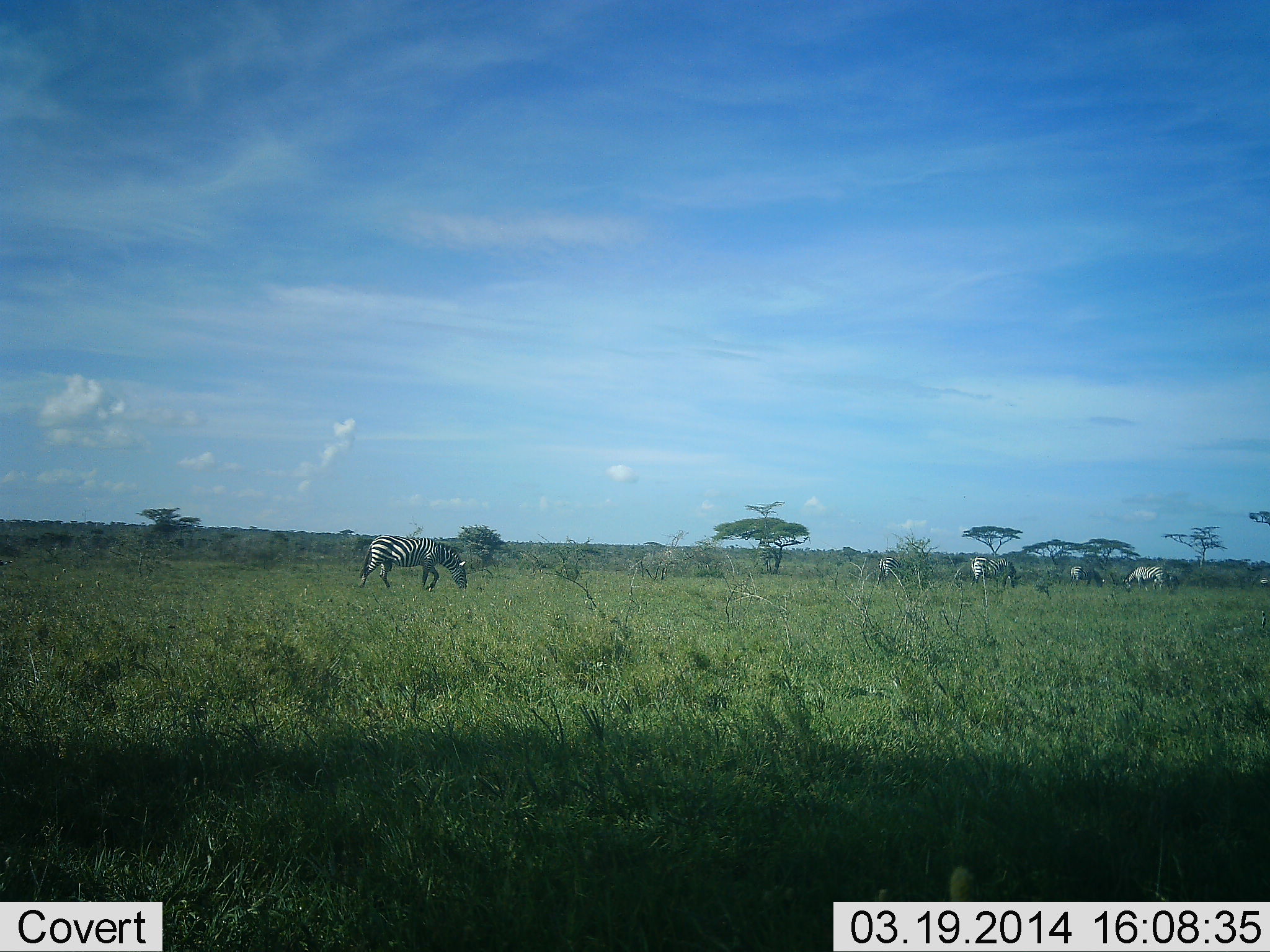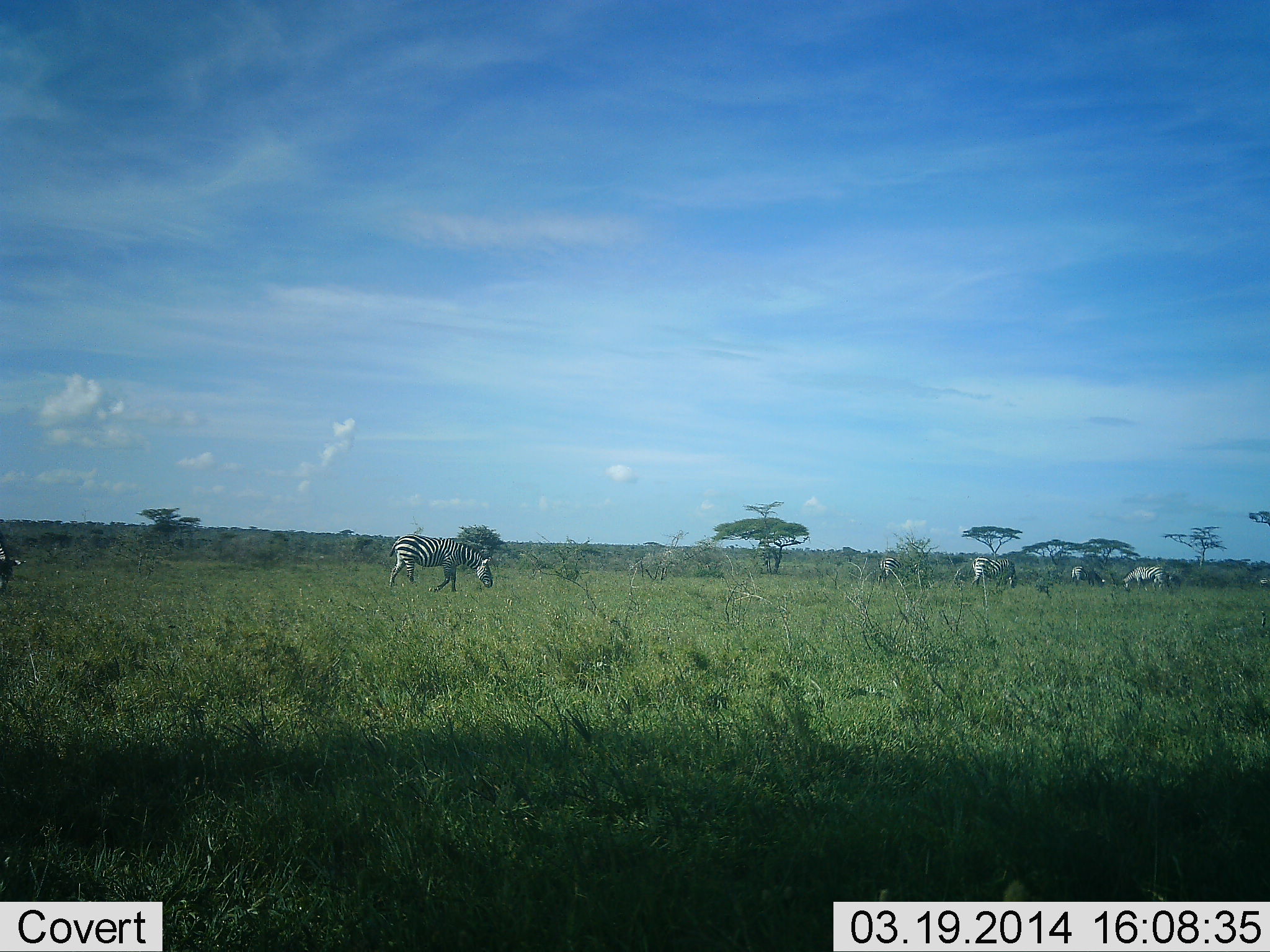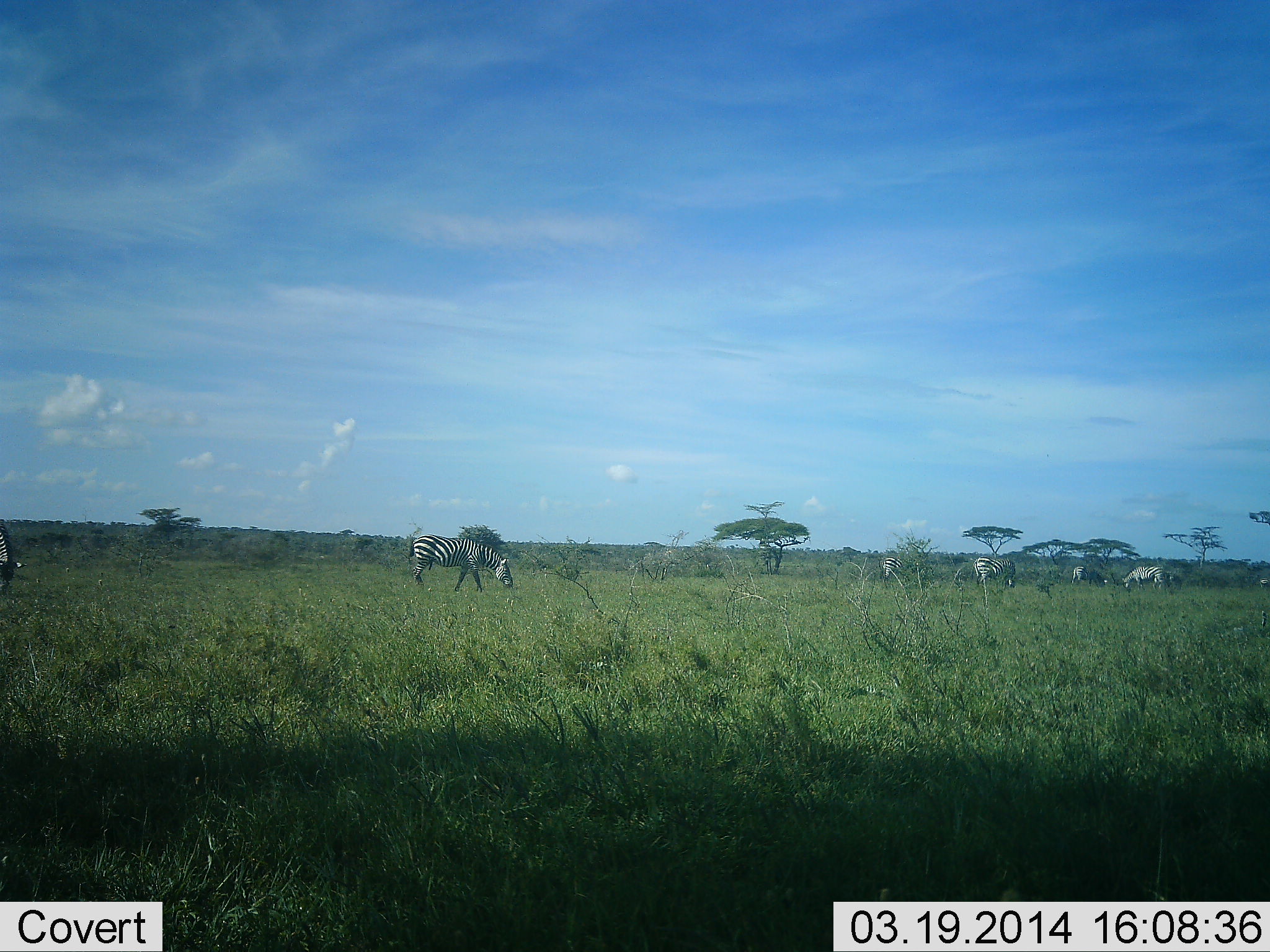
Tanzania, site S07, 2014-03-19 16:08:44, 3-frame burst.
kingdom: Animalia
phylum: Chordata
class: Mammalia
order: Perissodactyla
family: Equidae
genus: Equus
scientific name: Equus quagga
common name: plains zebra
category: zebra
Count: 5.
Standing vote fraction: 30%.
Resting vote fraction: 0%.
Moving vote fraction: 80%.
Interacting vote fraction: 0%.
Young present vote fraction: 0%.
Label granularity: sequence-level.